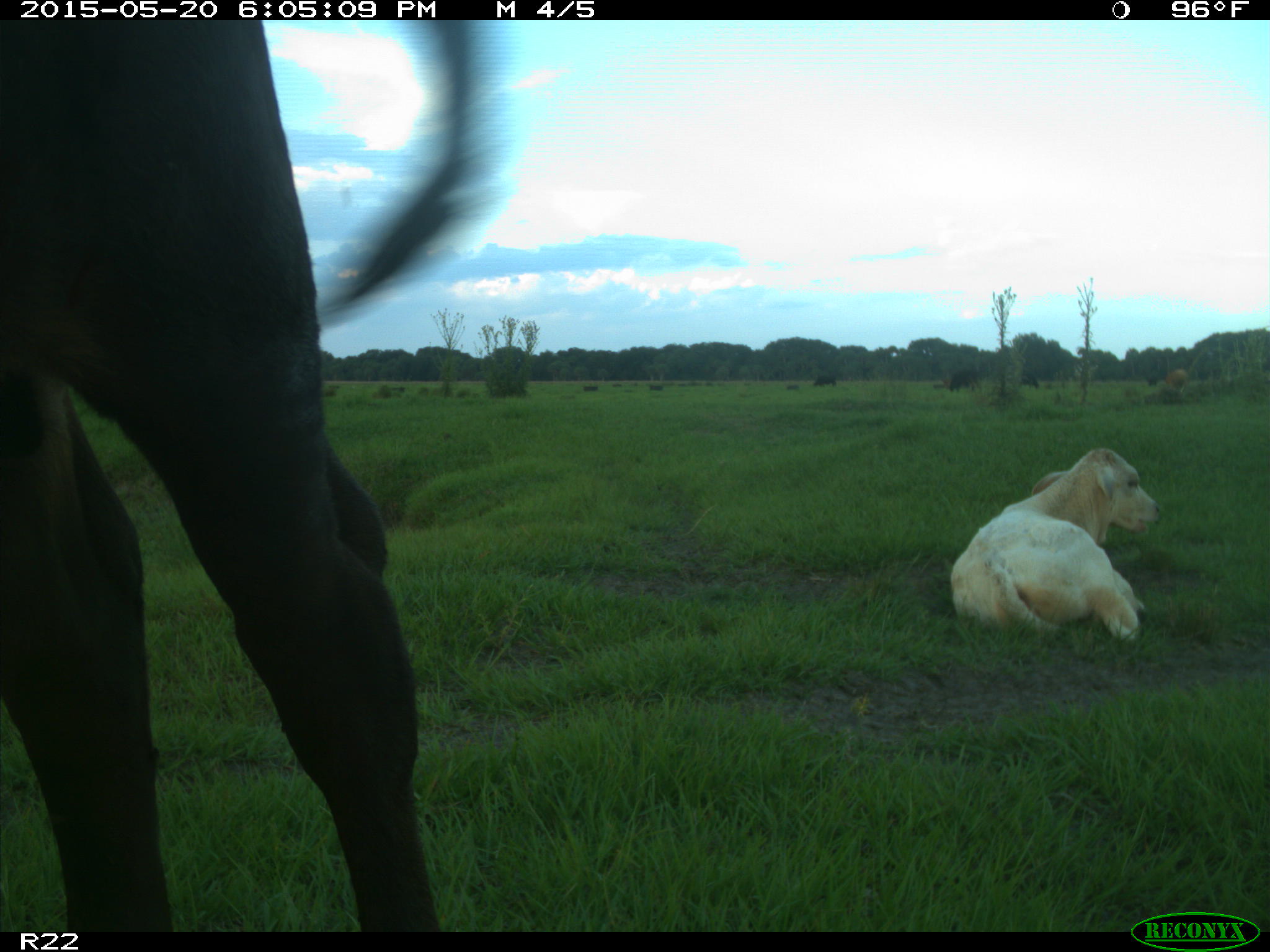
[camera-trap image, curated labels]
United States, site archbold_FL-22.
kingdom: Animalia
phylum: Chordata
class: Mammalia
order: Artiodactyla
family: Bovidae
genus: Bos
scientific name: Bos taurus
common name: domestic cow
Bos taurus (domestic cow).